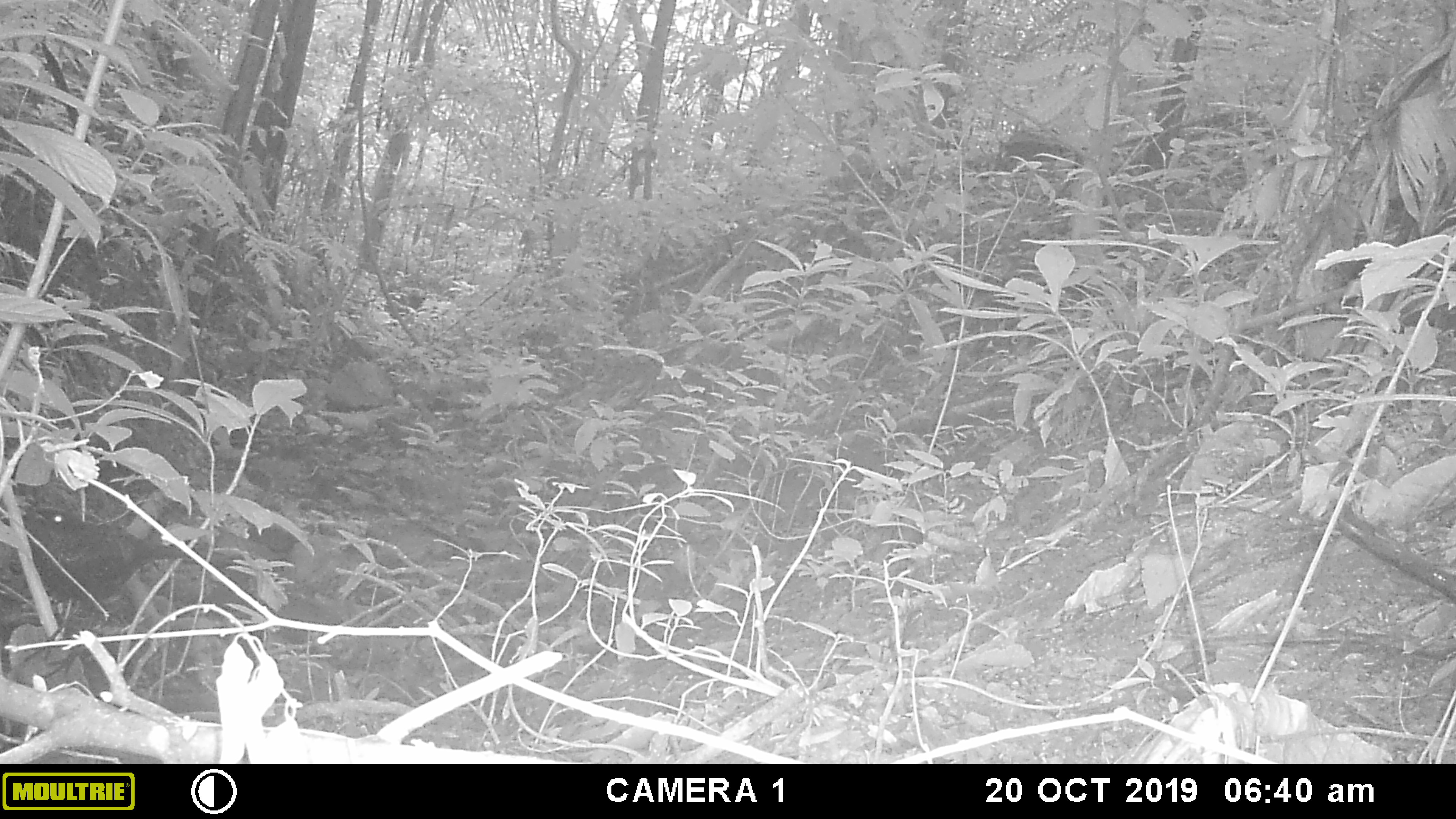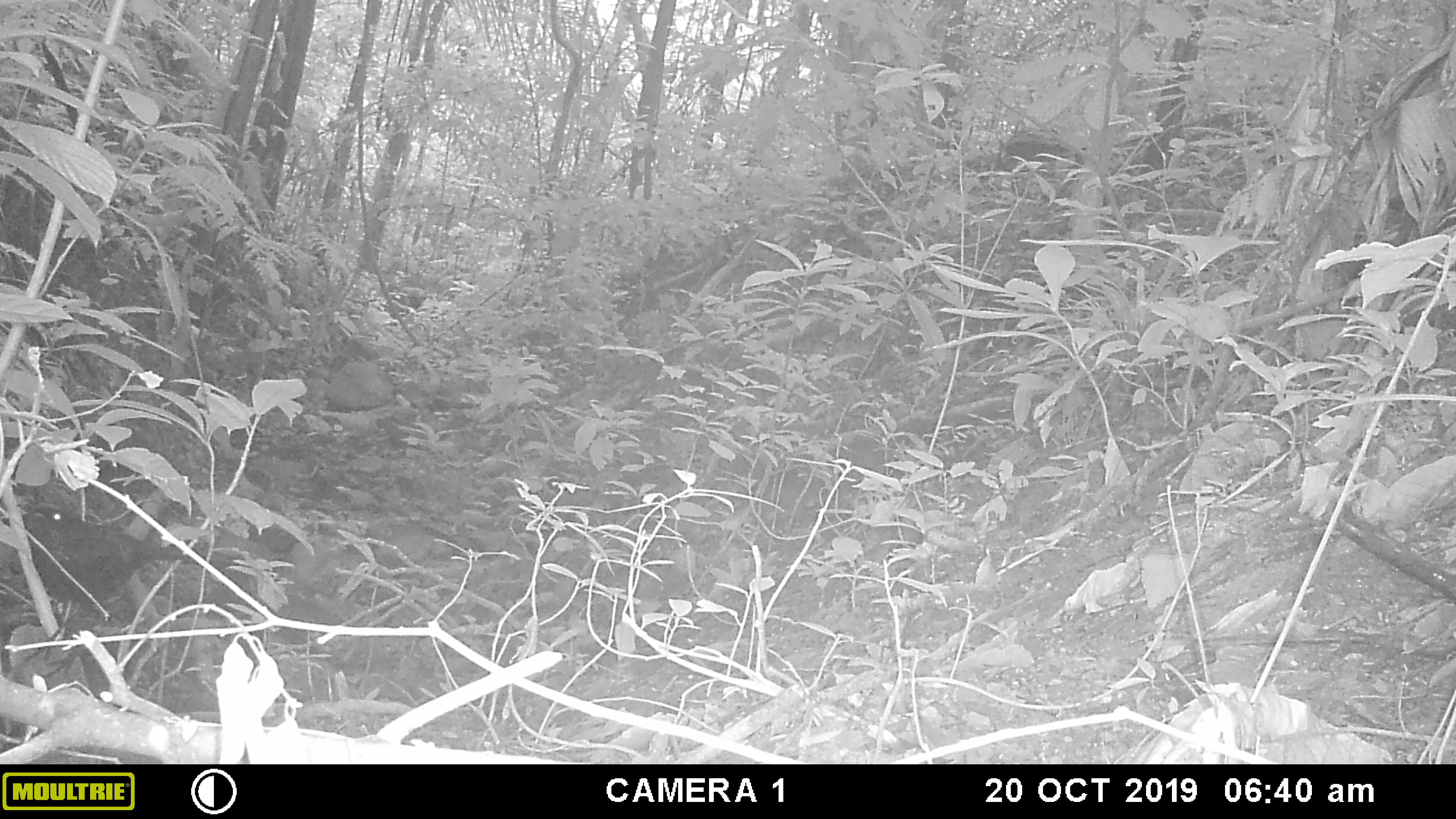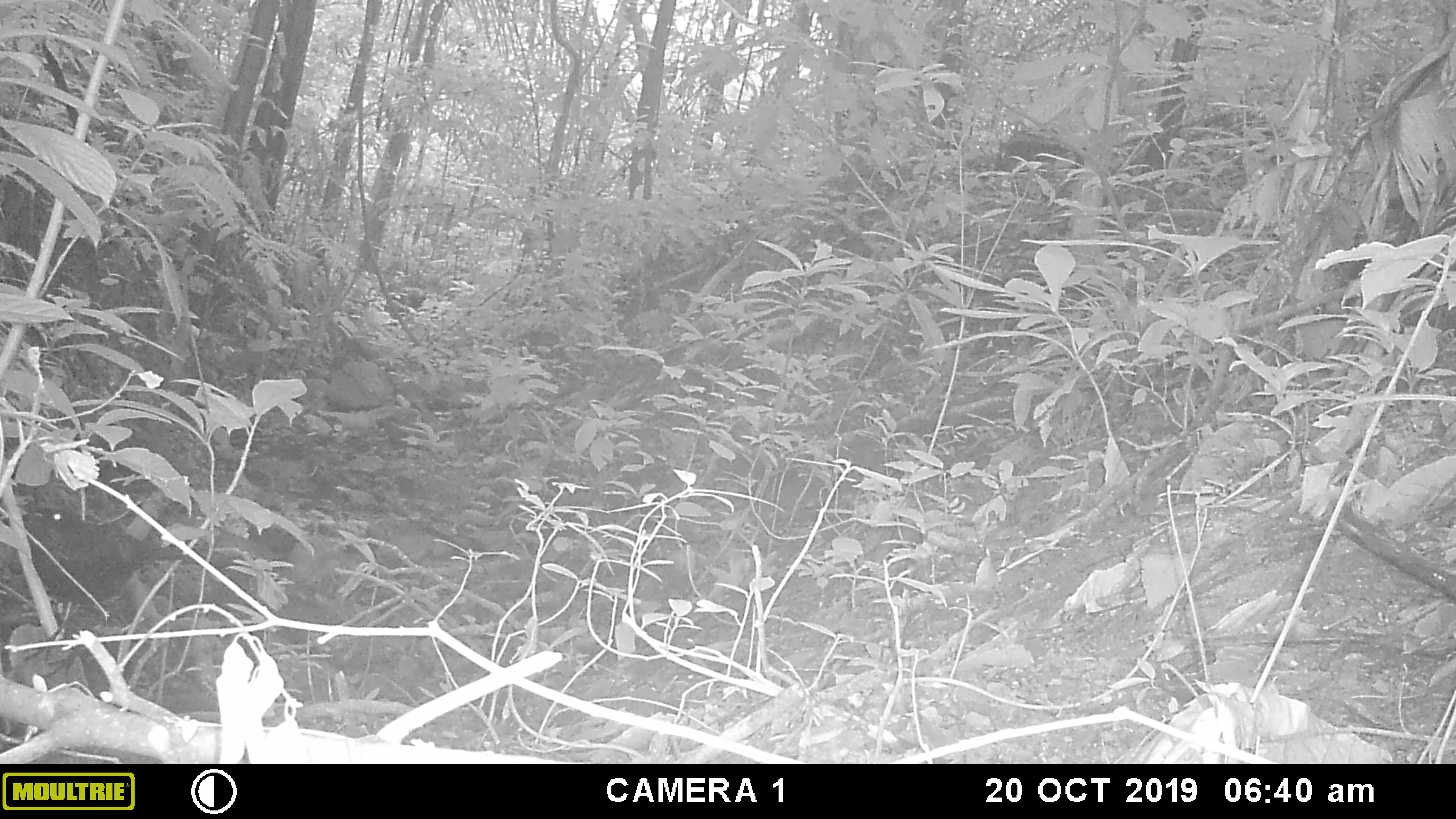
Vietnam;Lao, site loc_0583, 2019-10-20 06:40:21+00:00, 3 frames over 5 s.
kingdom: Animalia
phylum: Chordata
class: Aves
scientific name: Aves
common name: bird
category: unidentified bird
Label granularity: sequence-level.